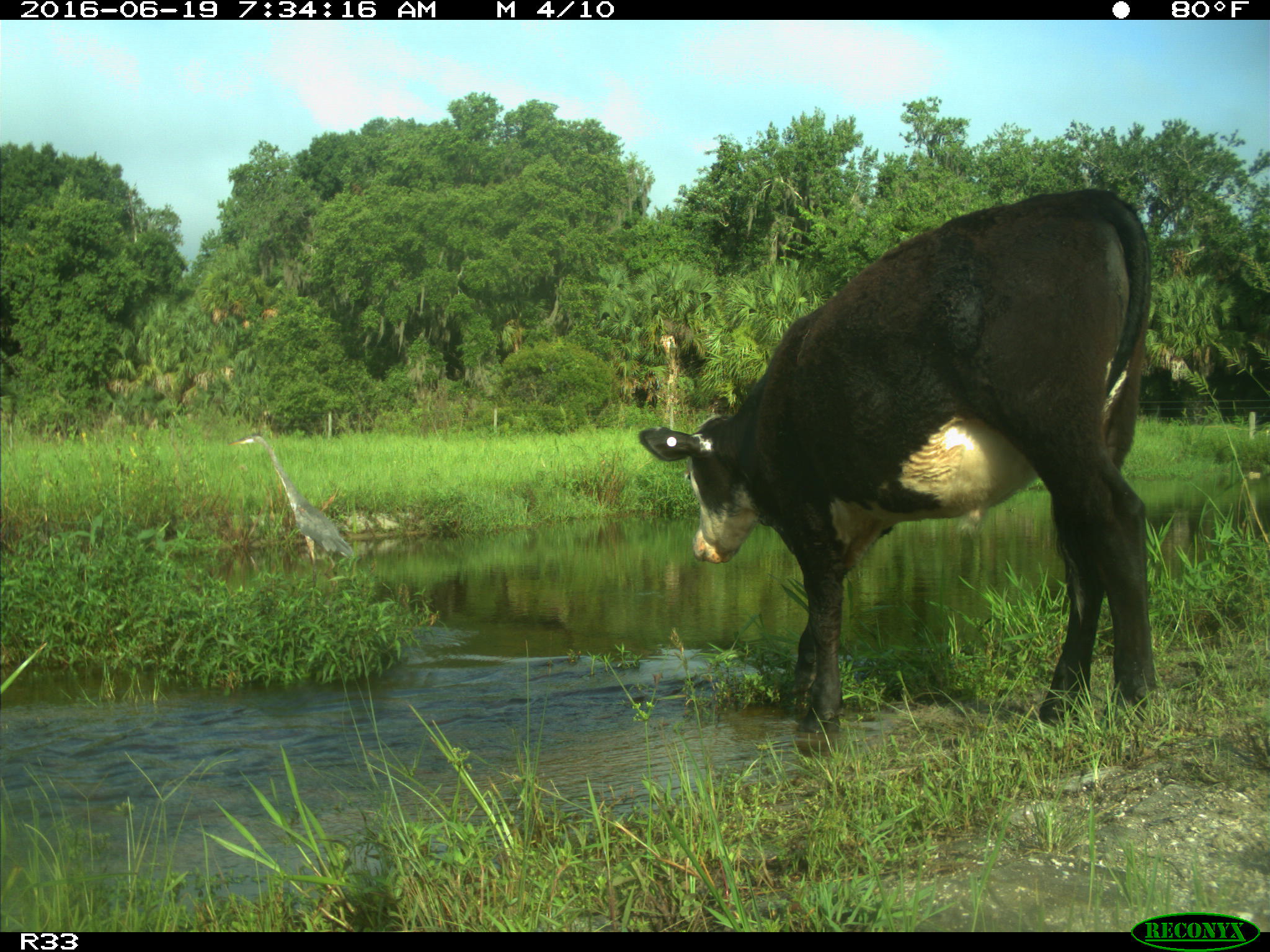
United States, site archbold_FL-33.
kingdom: Animalia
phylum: Chordata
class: Mammalia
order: Artiodactyla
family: Bovidae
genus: Bos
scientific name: Bos taurus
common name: domestic cow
Bos taurus (domestic cow).